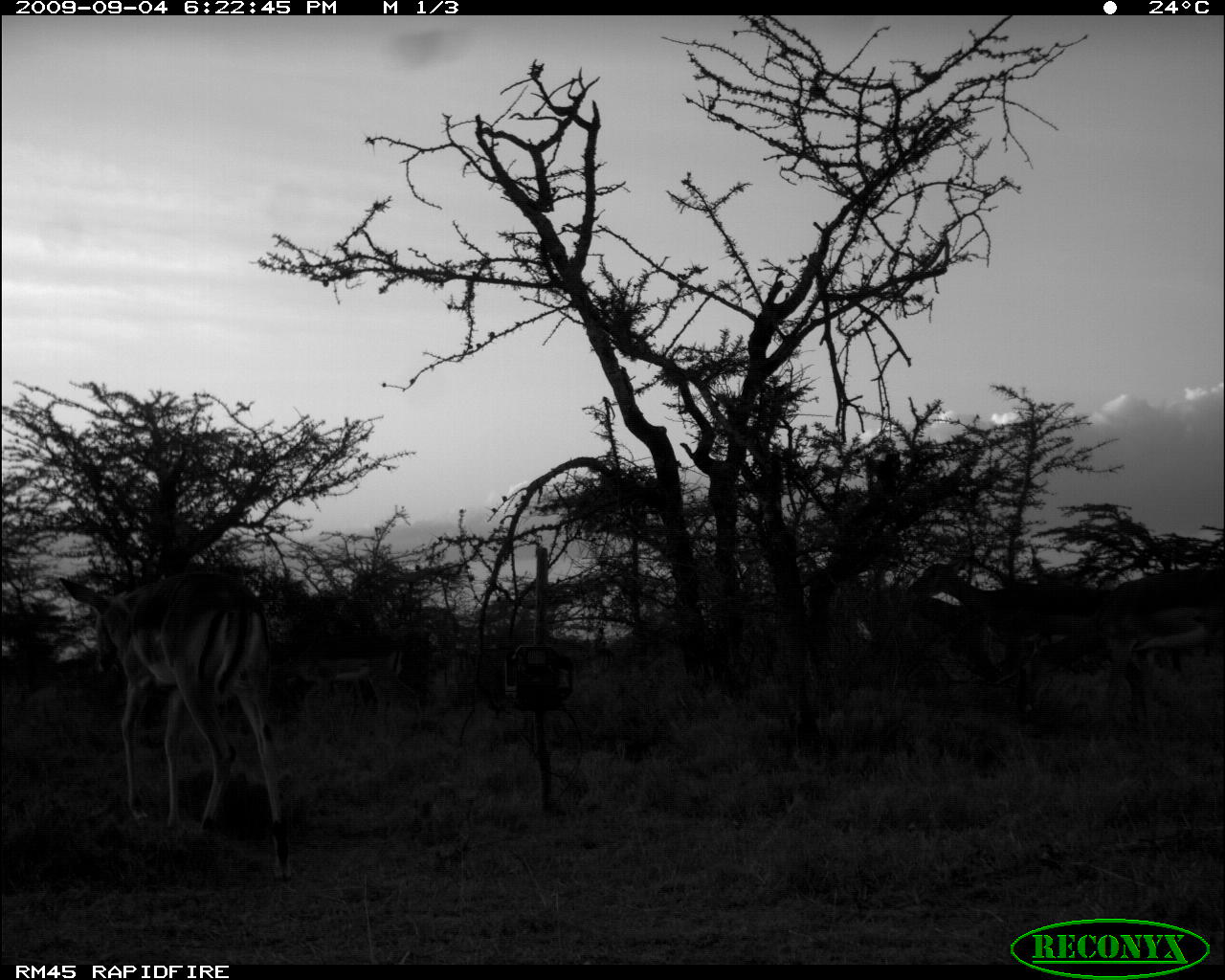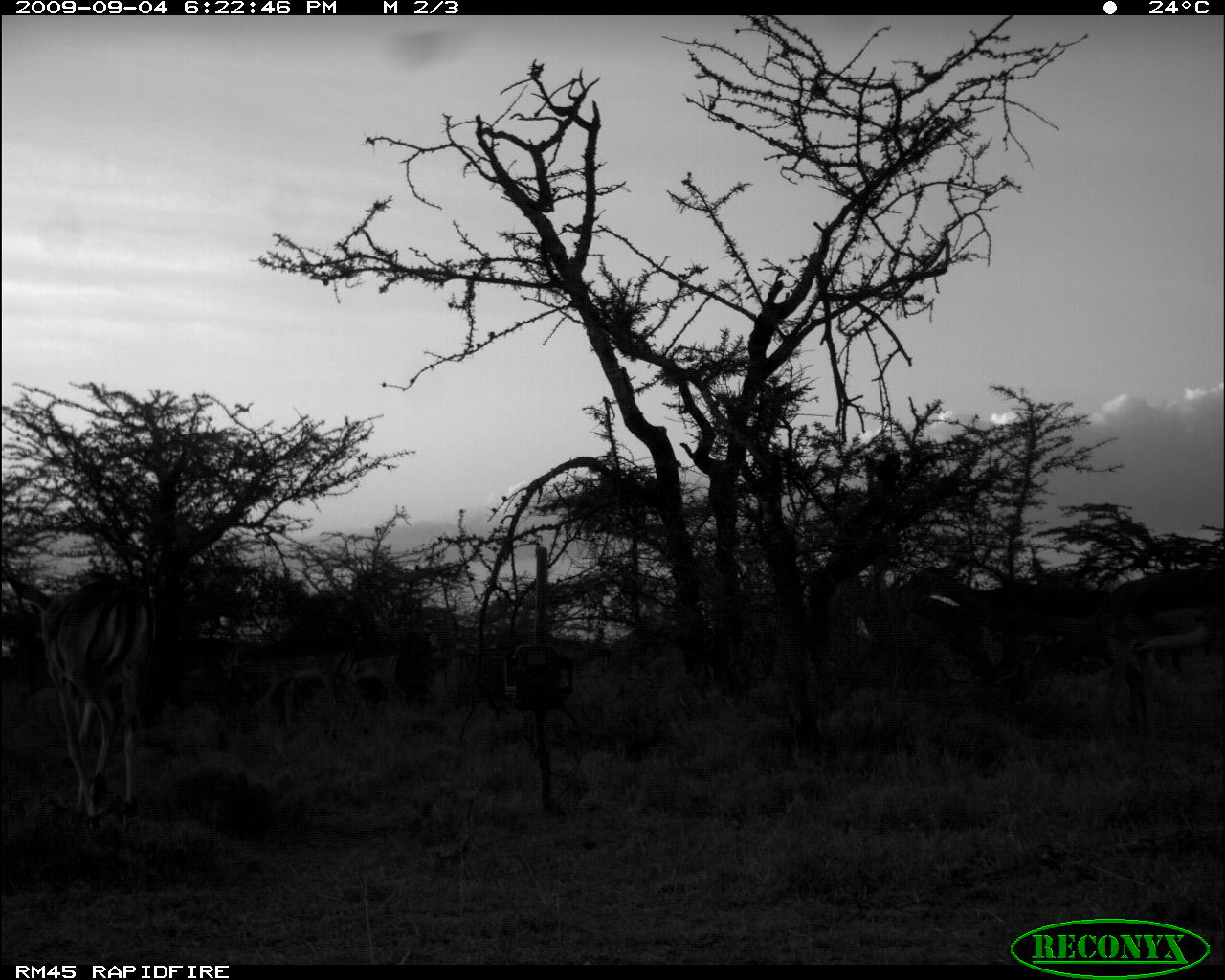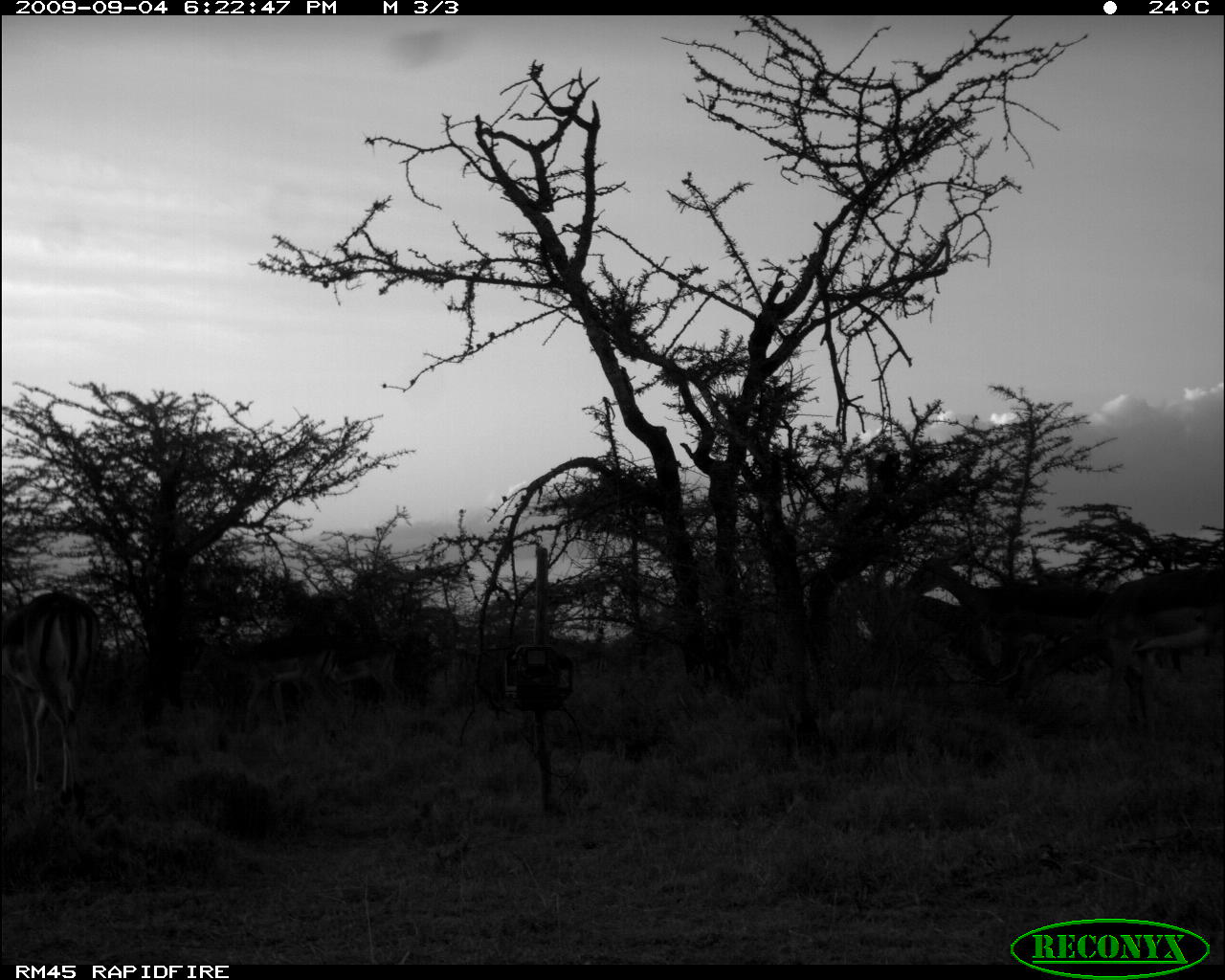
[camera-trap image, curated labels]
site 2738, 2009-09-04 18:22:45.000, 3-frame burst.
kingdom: Animalia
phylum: Chordata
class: Mammalia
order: Artiodactyla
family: Bovidae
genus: Aepyceros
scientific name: Aepyceros melampus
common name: impala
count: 6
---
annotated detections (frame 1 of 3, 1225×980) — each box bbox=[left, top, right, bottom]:
aepyceros melampus: bbox=[58, 571, 293, 880]; bbox=[911, 553, 1155, 744]; bbox=[1011, 563, 1225, 743]; bbox=[272, 633, 428, 733]; bbox=[864, 590, 1004, 686]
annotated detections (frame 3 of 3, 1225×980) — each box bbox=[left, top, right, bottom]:
aepyceros melampus: bbox=[908, 550, 1161, 740]; bbox=[999, 570, 1222, 730]; bbox=[0, 590, 100, 812]; bbox=[187, 631, 352, 741]; bbox=[863, 584, 1003, 684]; bbox=[339, 641, 411, 721]